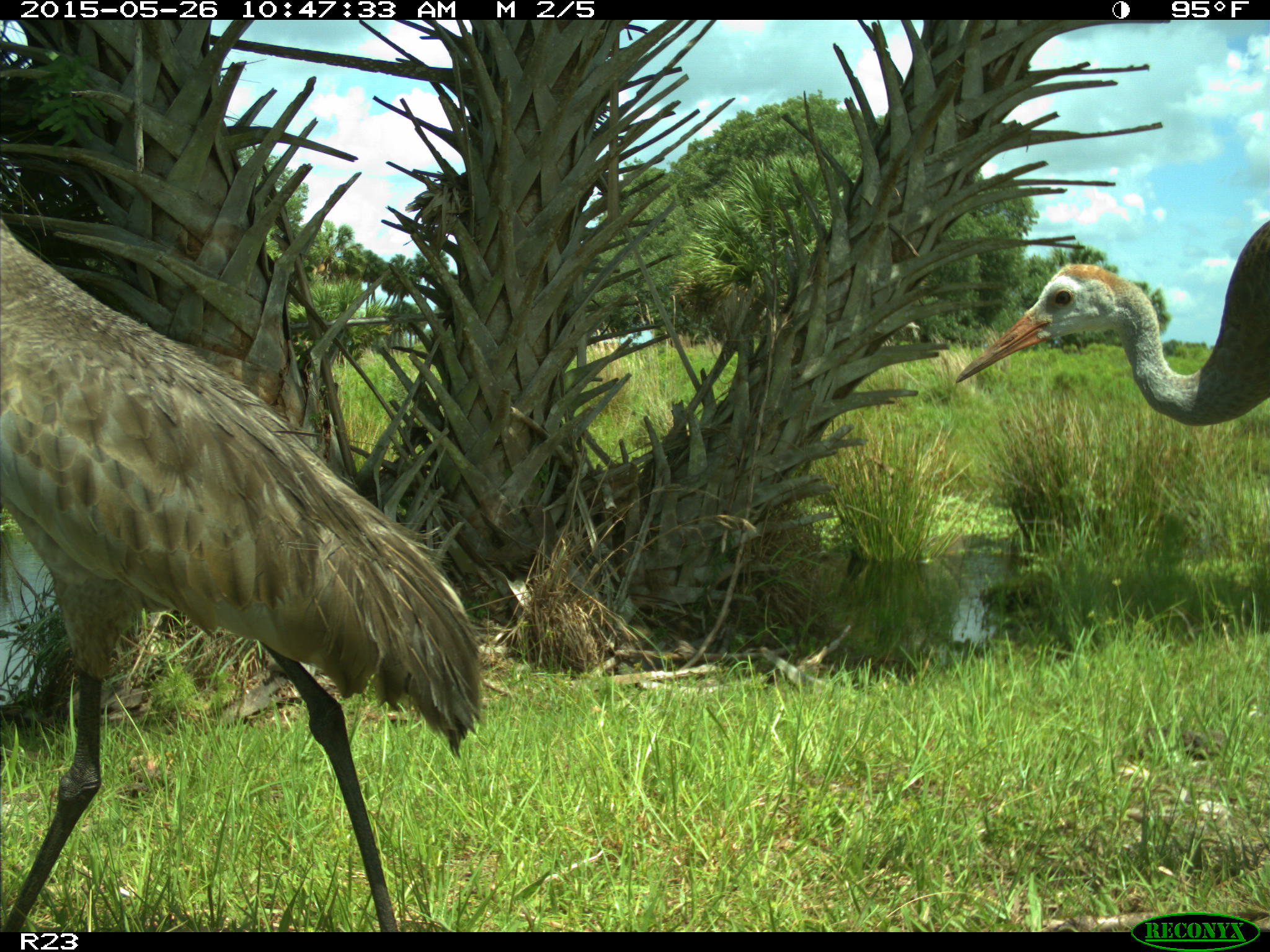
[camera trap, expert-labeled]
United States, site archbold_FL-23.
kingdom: Animalia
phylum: Chordata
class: Mammalia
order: Artiodactyla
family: Bovidae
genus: Bos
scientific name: Bos taurus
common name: domestic cow